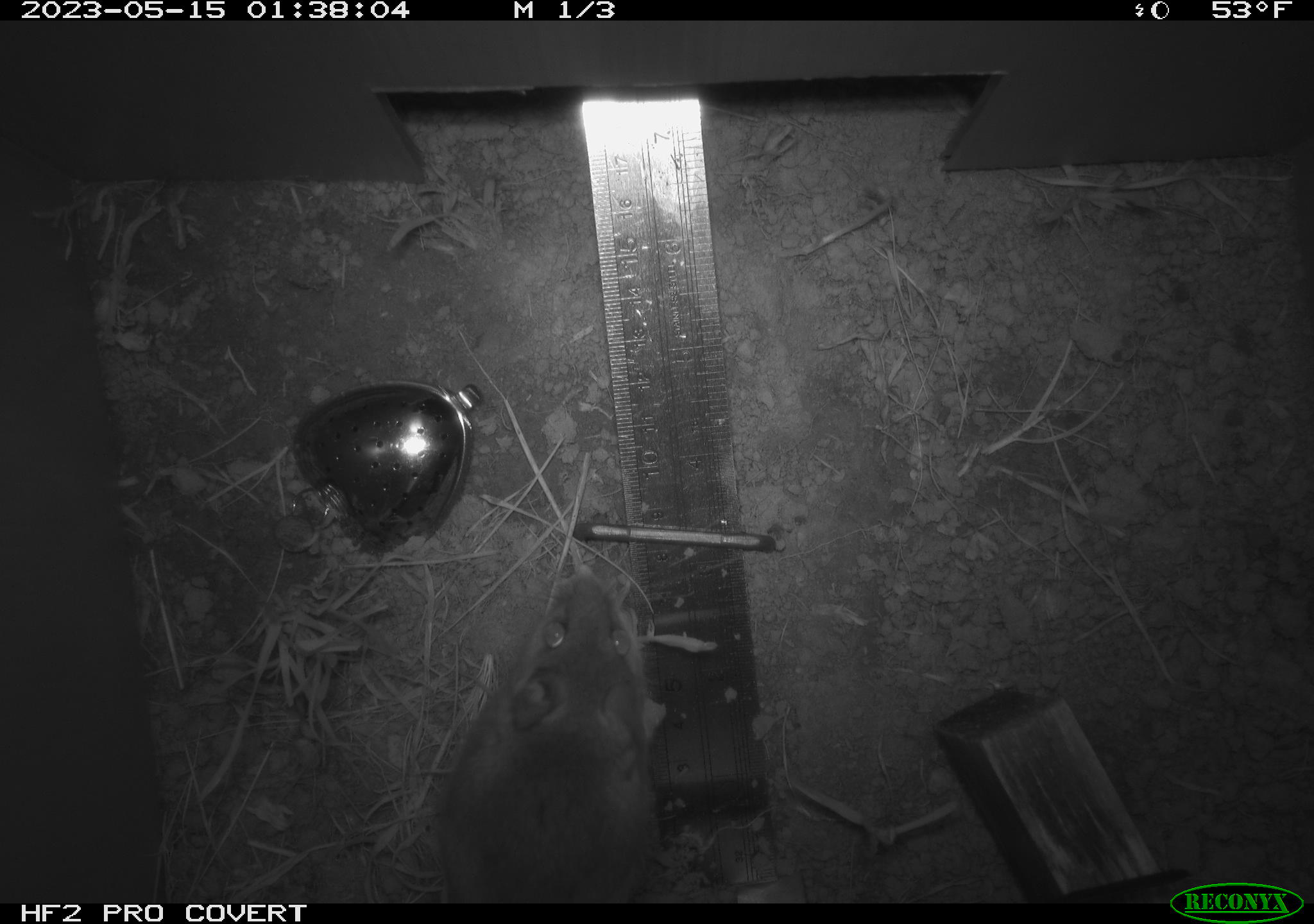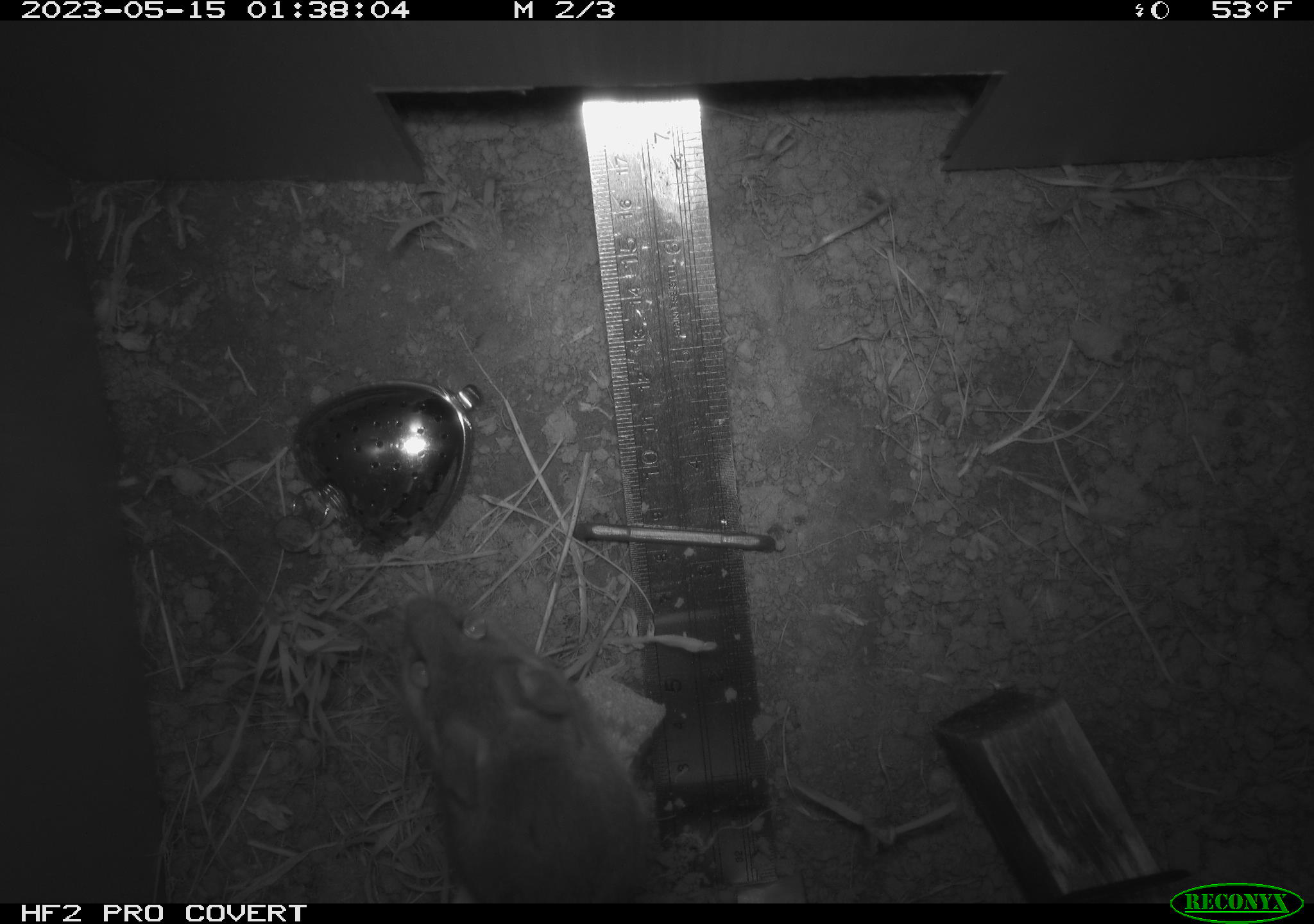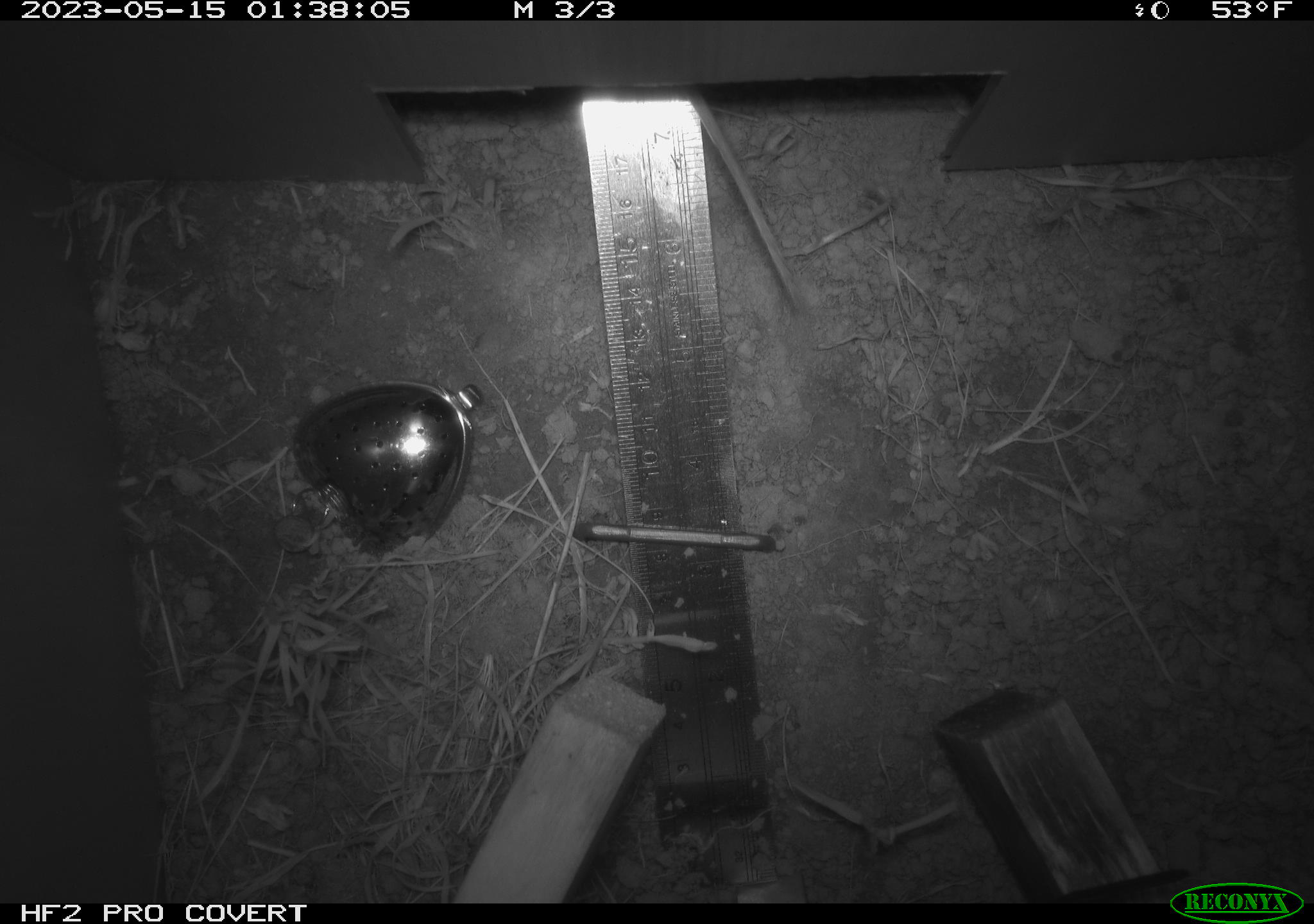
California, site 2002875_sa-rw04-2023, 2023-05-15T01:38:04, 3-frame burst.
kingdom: Animalia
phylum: Chordata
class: Mammalia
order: Rodentia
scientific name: Rodentia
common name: mouse species